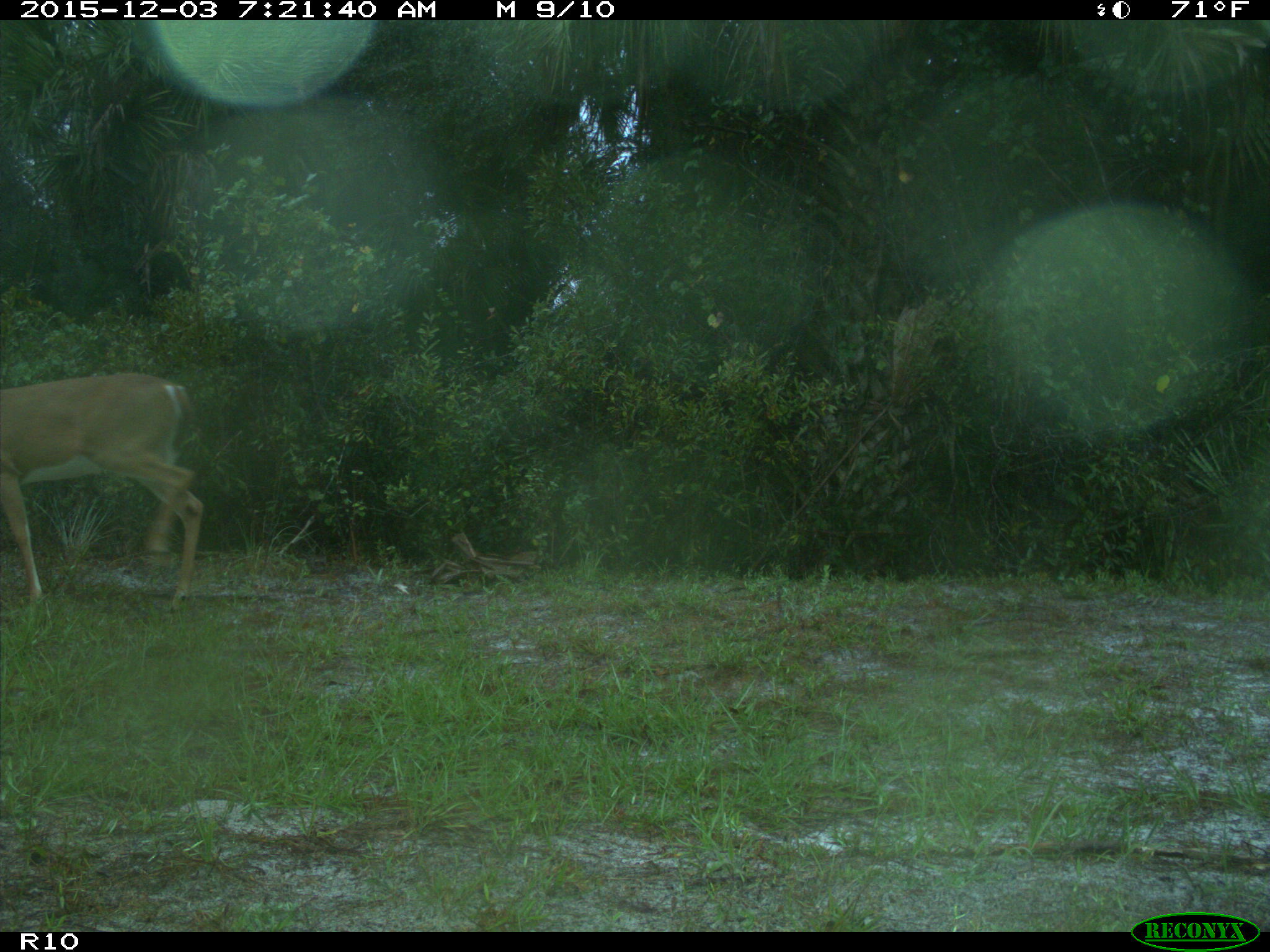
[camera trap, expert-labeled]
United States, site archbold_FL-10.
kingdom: Animalia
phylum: Chordata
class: Mammalia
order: Artiodactyla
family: Cervidae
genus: Odocoileus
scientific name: Odocoileus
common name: deer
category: unidentified deer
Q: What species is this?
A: Unidentified deer (deer) (Odocoileus).